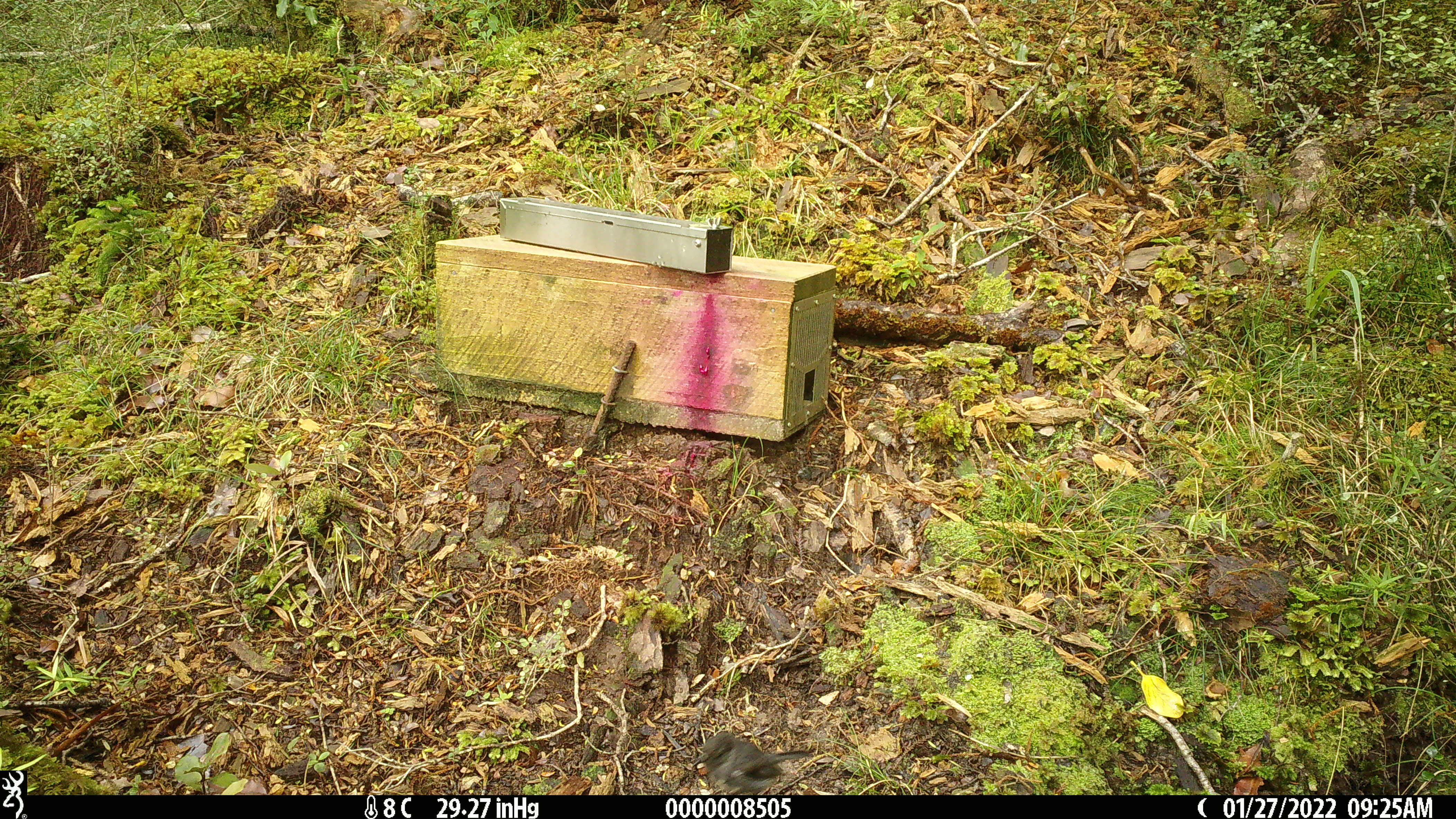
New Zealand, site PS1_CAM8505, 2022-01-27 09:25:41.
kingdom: Animalia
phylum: Chordata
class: Aves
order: Passeriformes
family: Petroicidae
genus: Petroica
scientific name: Petroica australis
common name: new zealand robin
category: robin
Robin (new zealand robin) (Petroica australis).